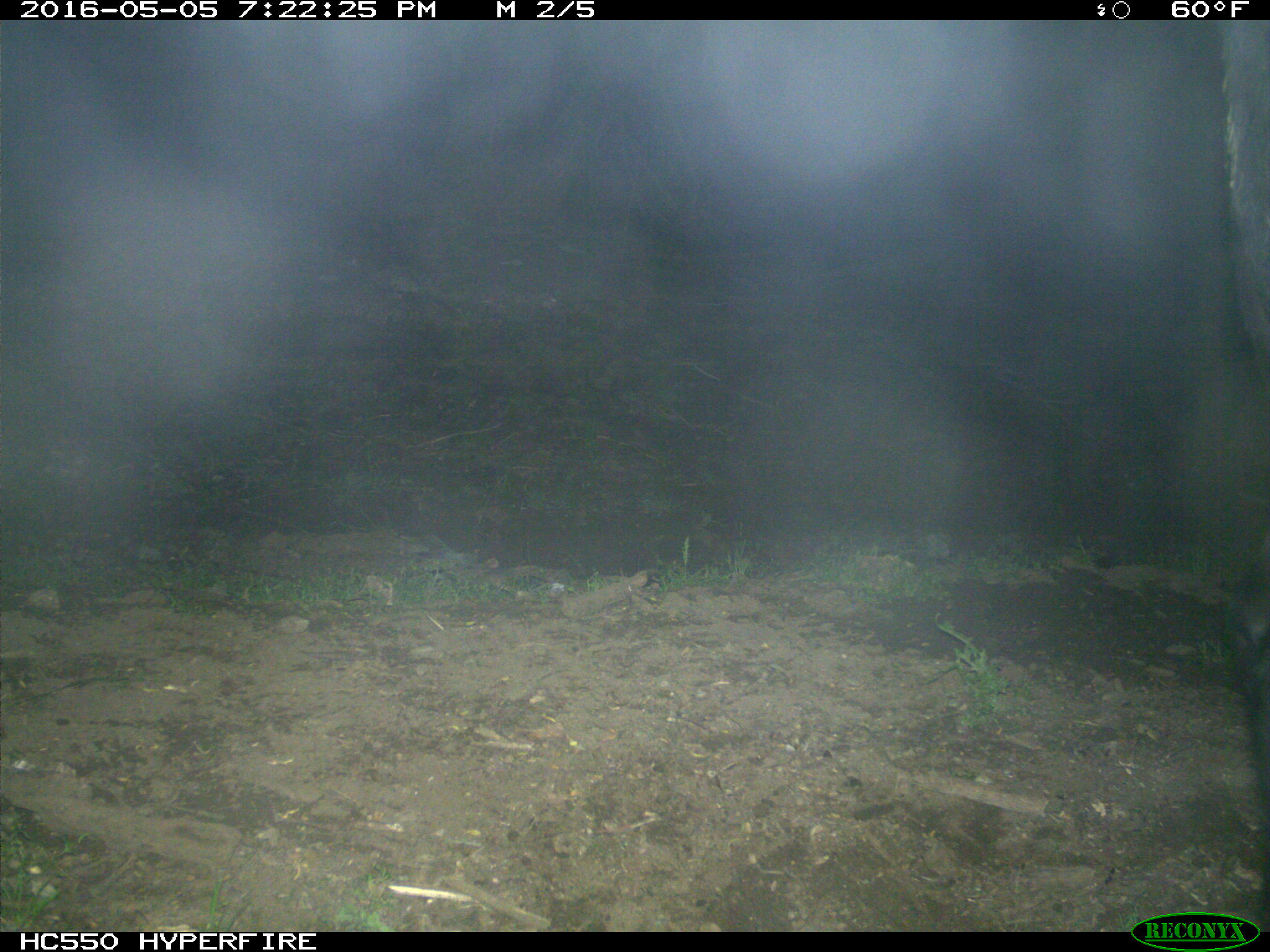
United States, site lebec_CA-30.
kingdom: Animalia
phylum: Chordata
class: Mammalia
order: Artiodactyla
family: Bovidae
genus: Bos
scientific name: Bos taurus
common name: domestic cow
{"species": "Bos taurus (domestic cow)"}